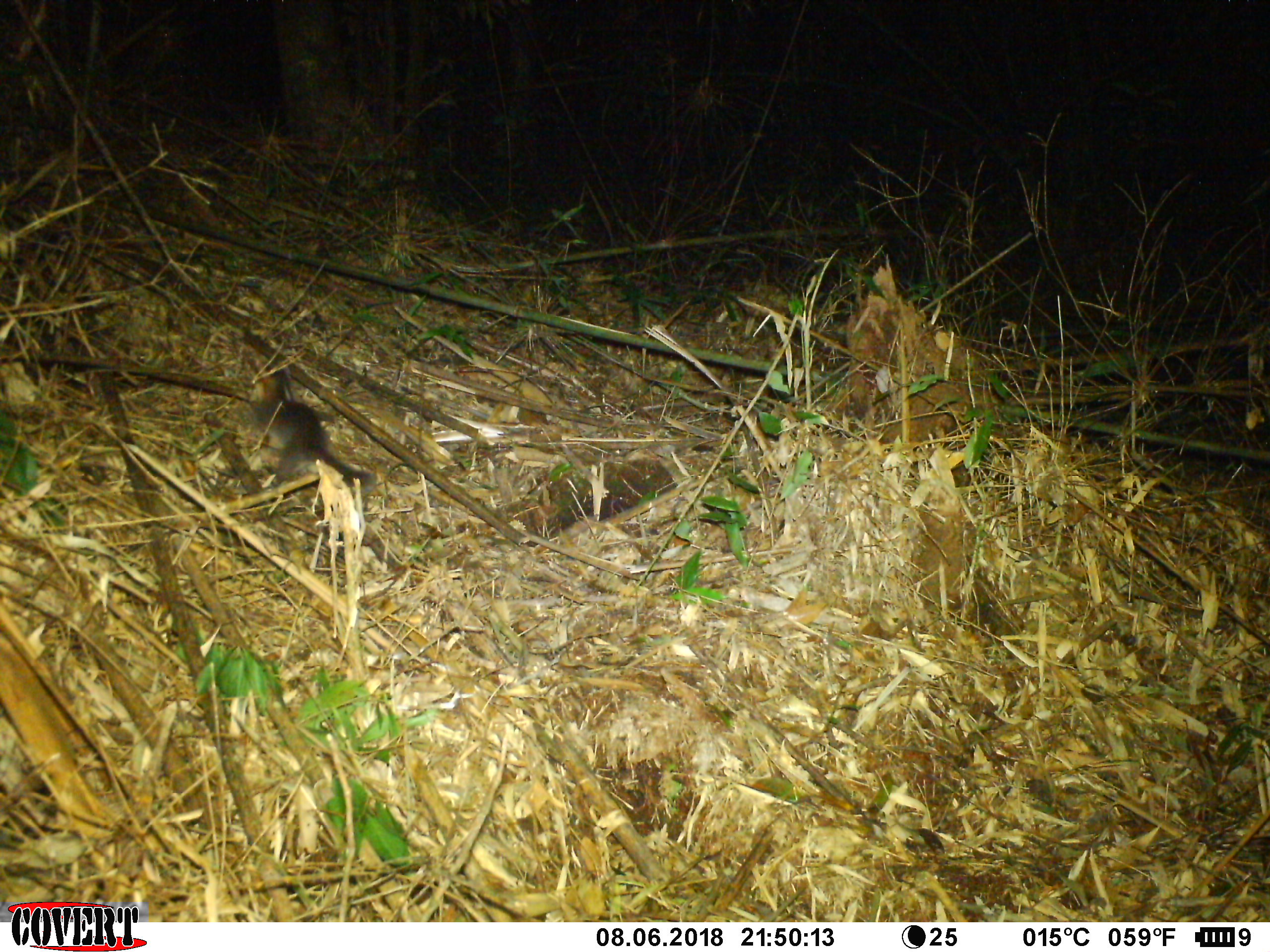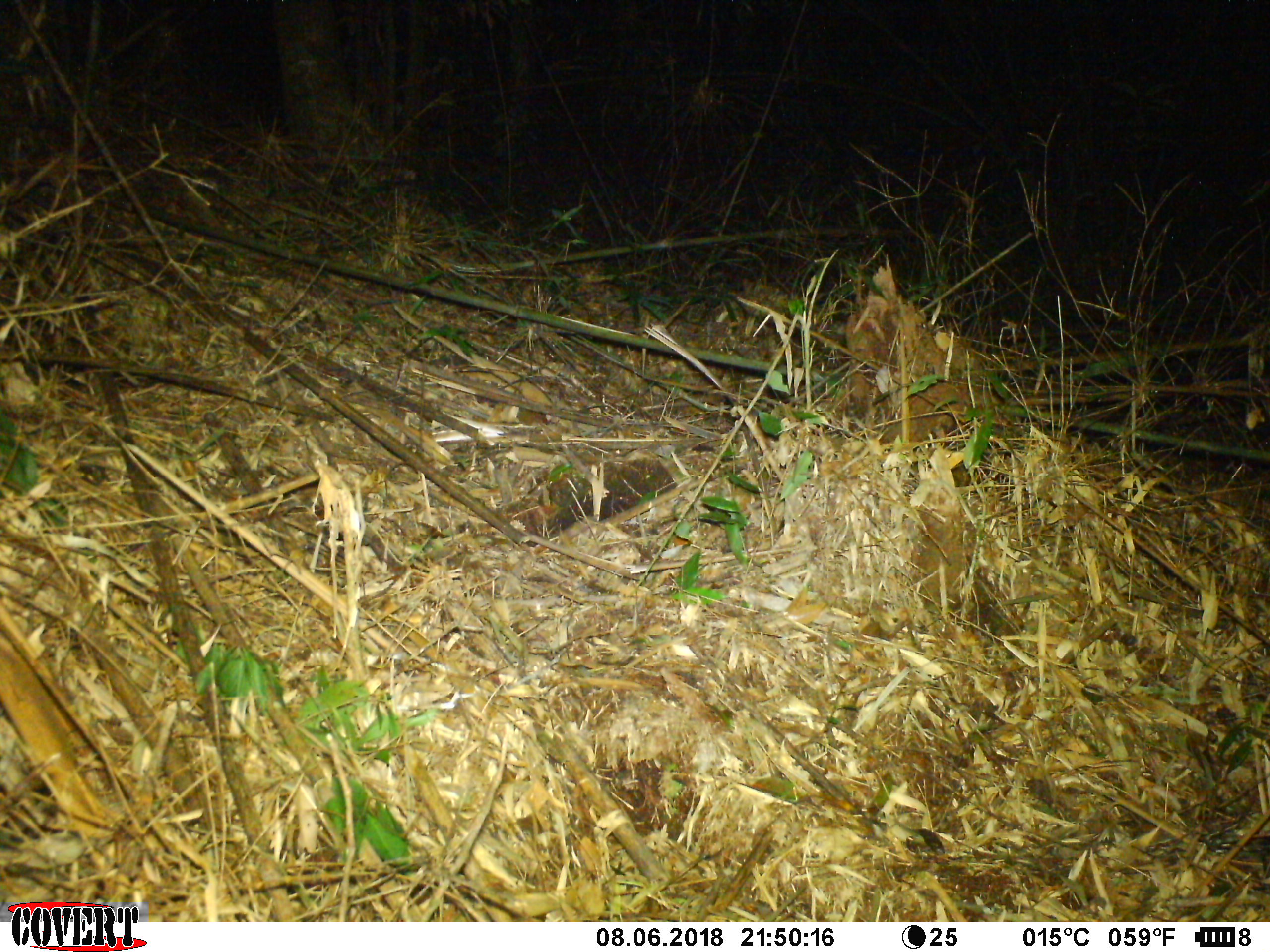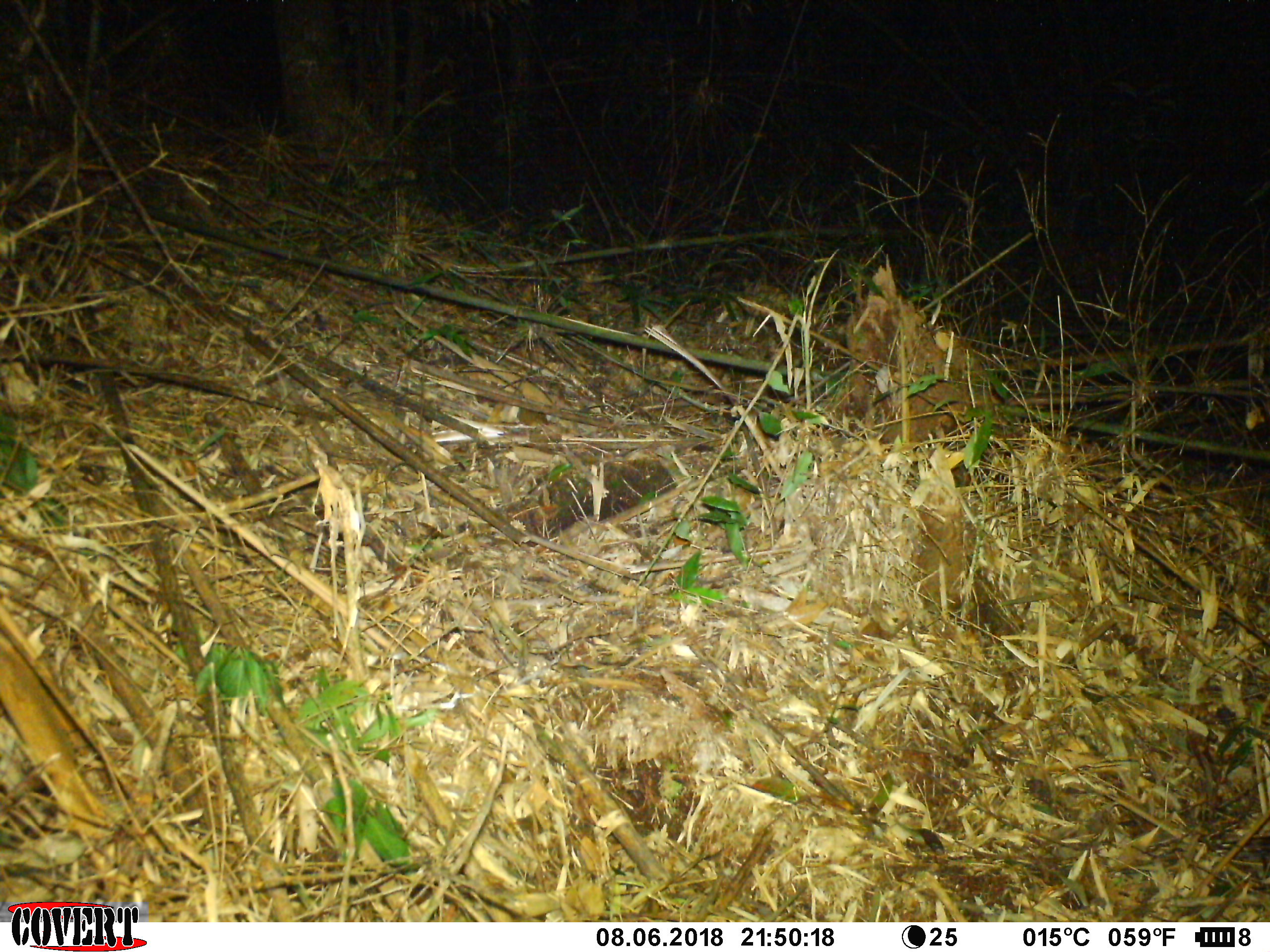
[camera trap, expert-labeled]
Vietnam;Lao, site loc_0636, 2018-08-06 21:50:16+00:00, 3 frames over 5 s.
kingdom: Animalia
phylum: Chordata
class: Mammalia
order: Carnivora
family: Mustelidae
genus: Melogale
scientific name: Melogale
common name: ferret badger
Ferret badger (Melogale). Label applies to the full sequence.